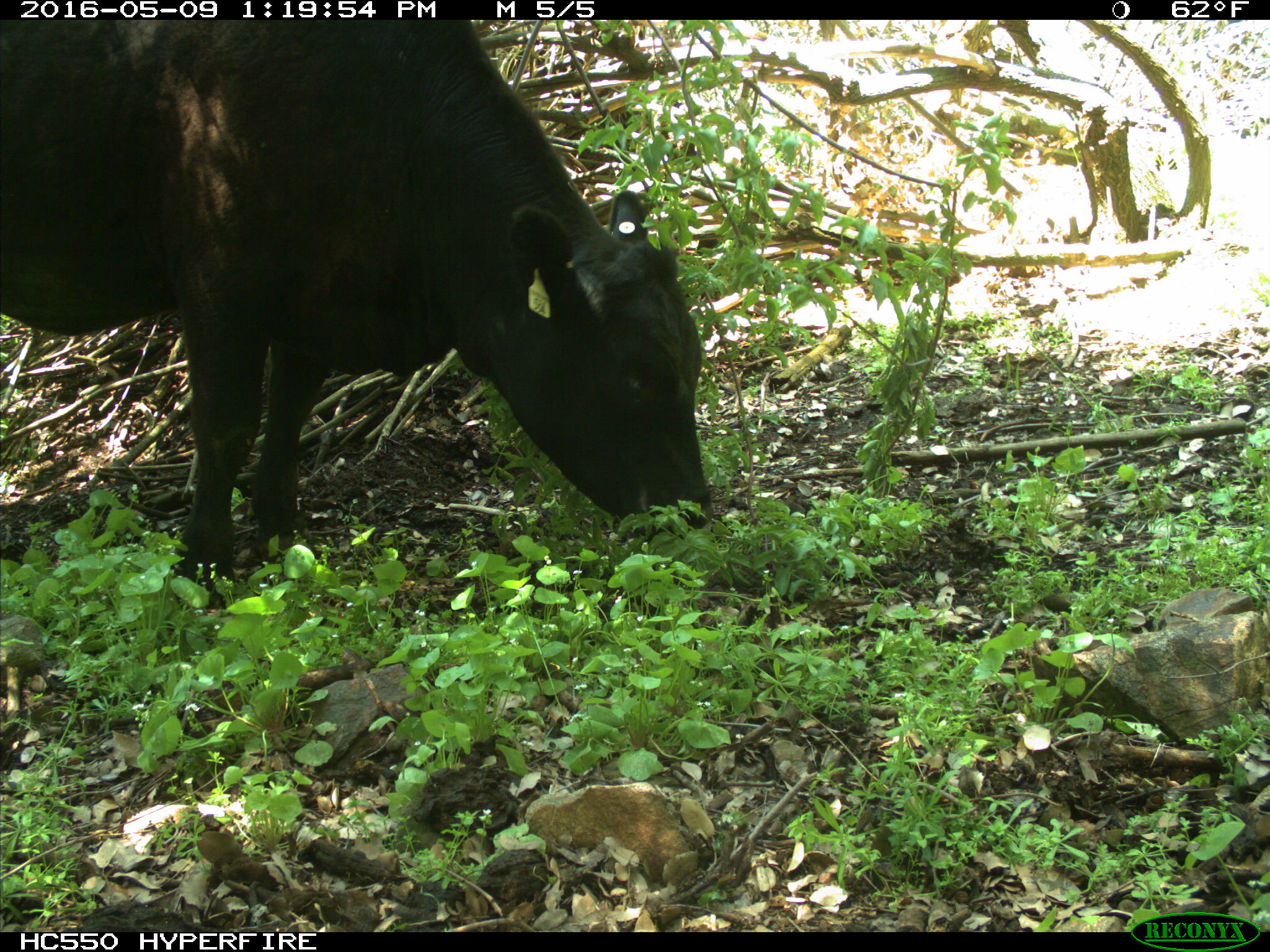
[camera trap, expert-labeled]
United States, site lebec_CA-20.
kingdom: Animalia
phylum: Chordata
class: Mammalia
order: Artiodactyla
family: Bovidae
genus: Bos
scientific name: Bos taurus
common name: domestic cow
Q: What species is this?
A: Bos taurus (domestic cow).